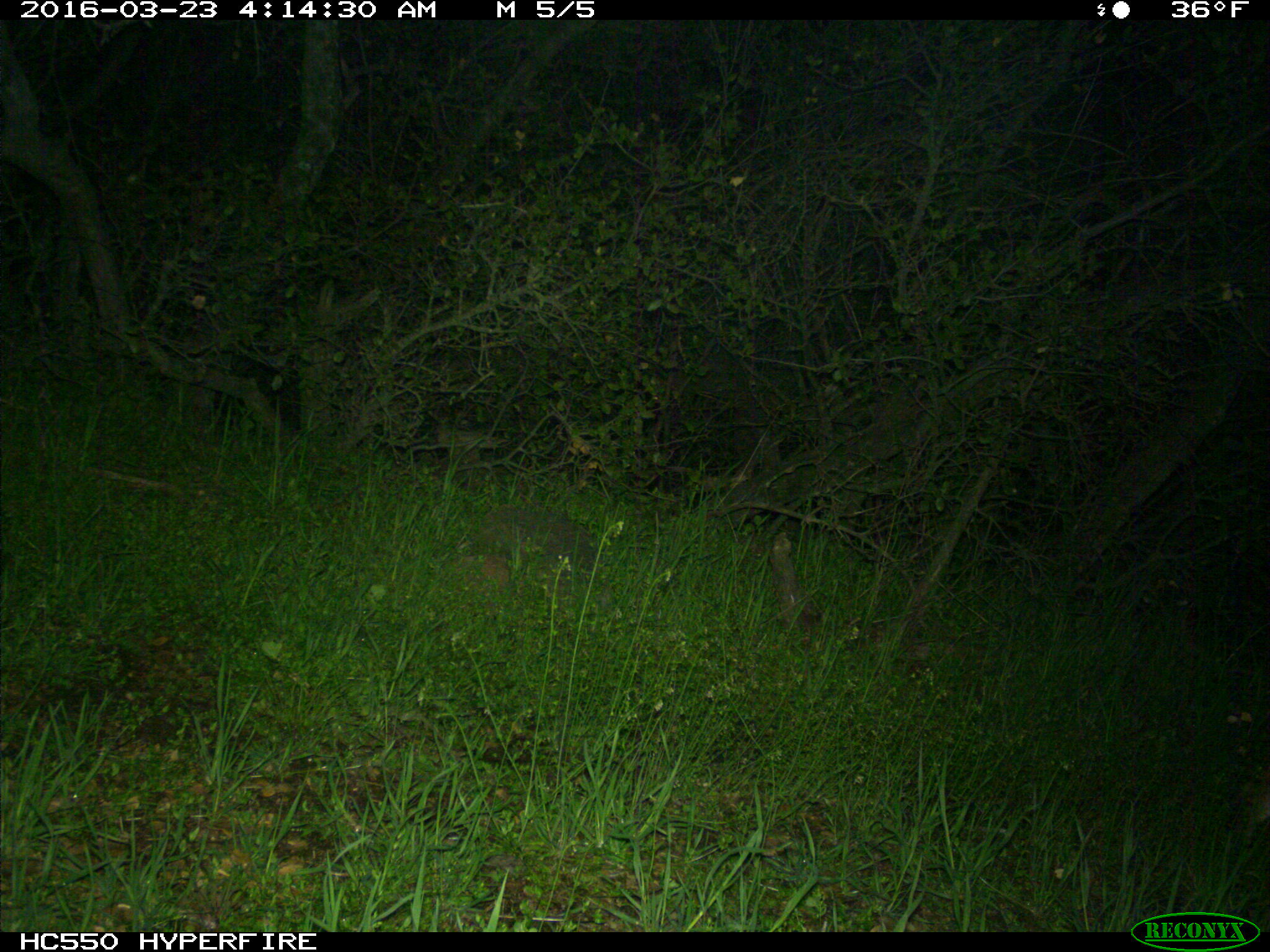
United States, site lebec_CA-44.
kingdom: Animalia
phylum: Chordata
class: Mammalia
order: Carnivora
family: Felidae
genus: Lynx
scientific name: Lynx rufus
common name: bobcat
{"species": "Lynx rufus (bobcat)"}